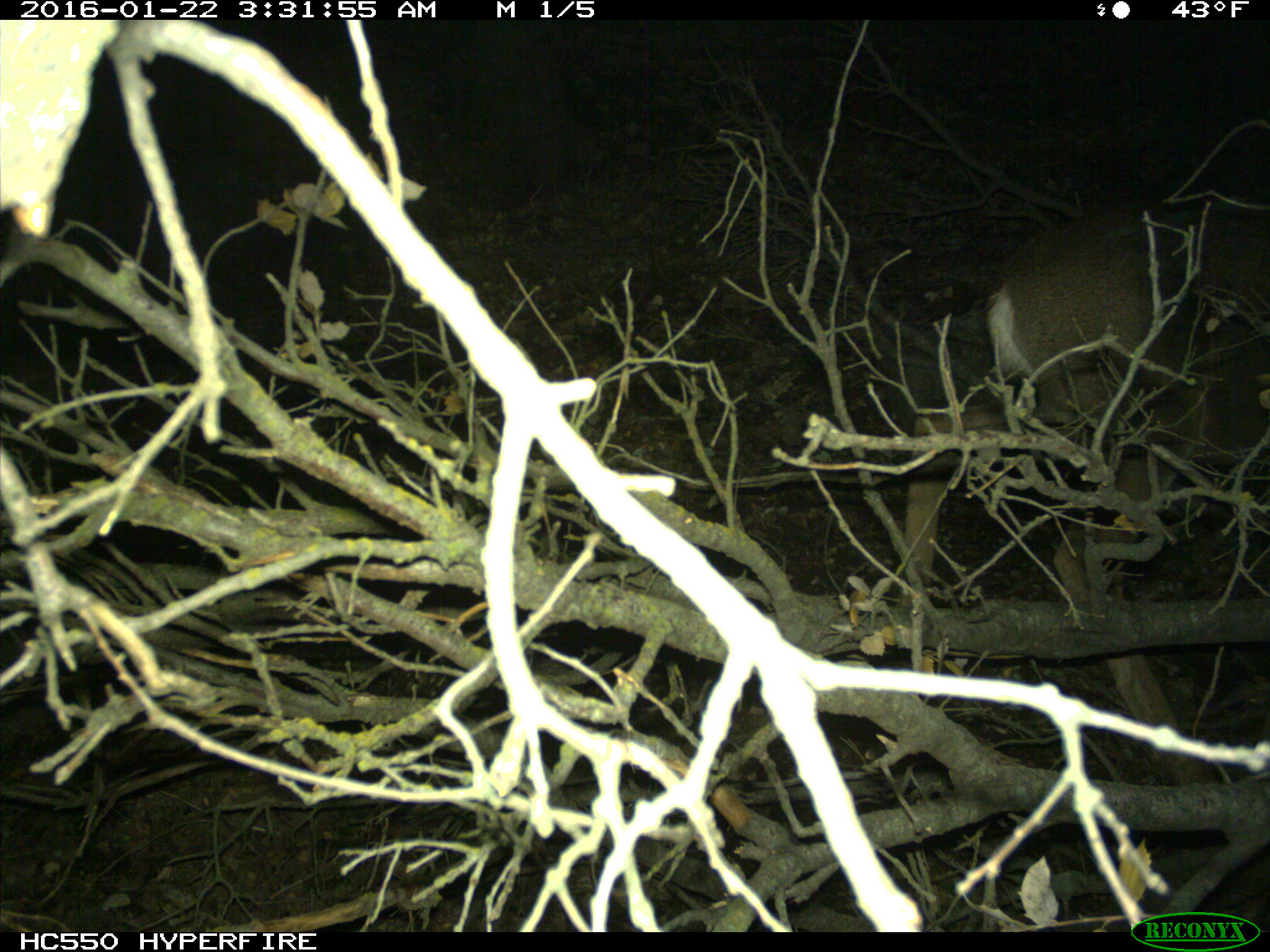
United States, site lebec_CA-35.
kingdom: Animalia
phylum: Chordata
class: Mammalia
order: Artiodactyla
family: Cervidae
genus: Odocoileus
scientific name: Odocoileus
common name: deer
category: unidentified deer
Unidentified deer (deer) (Odocoileus).